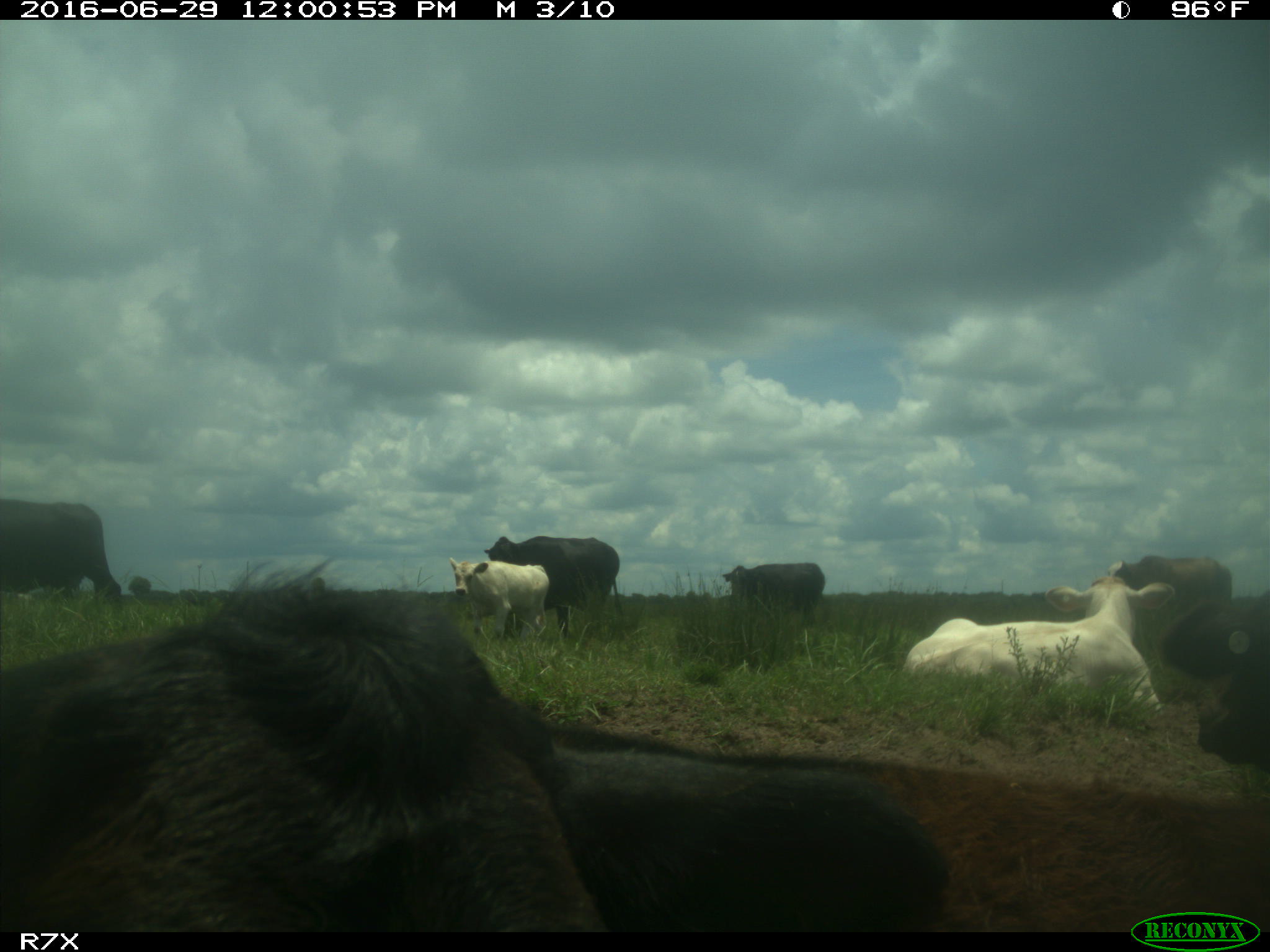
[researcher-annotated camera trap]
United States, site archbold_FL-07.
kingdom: Animalia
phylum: Chordata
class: Mammalia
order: Artiodactyla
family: Bovidae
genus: Bos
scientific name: Bos taurus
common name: domestic cow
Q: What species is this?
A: Bos taurus (domestic cow).